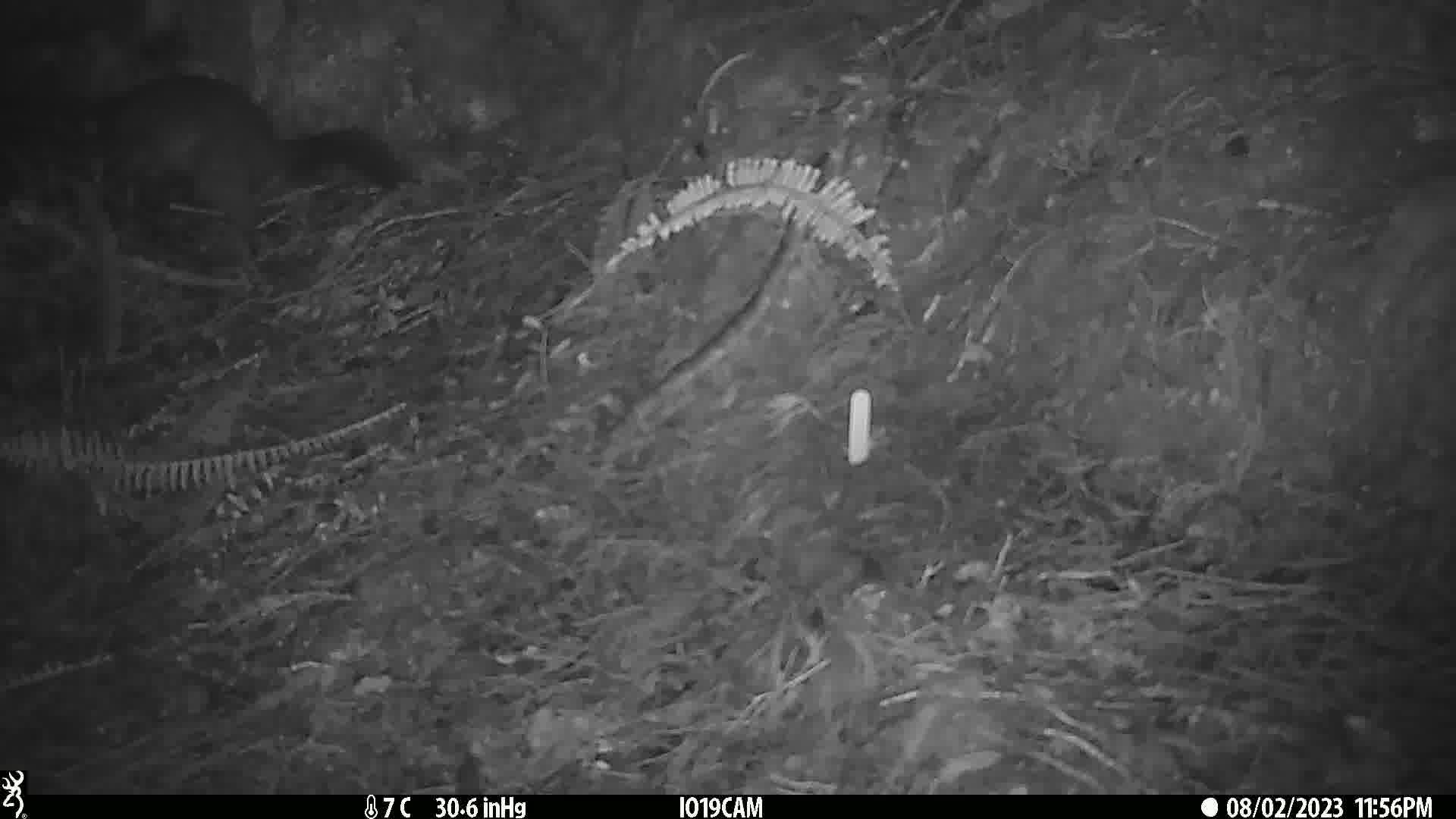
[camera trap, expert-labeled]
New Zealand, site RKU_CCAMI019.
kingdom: Animalia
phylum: Chordata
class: Mammalia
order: Diprotodontia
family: Phalangeridae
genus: Trichosurus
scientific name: Trichosurus vulpecula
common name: common brushtail possum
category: possum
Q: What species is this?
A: Possum (common brushtail possum) (Trichosurus vulpecula).